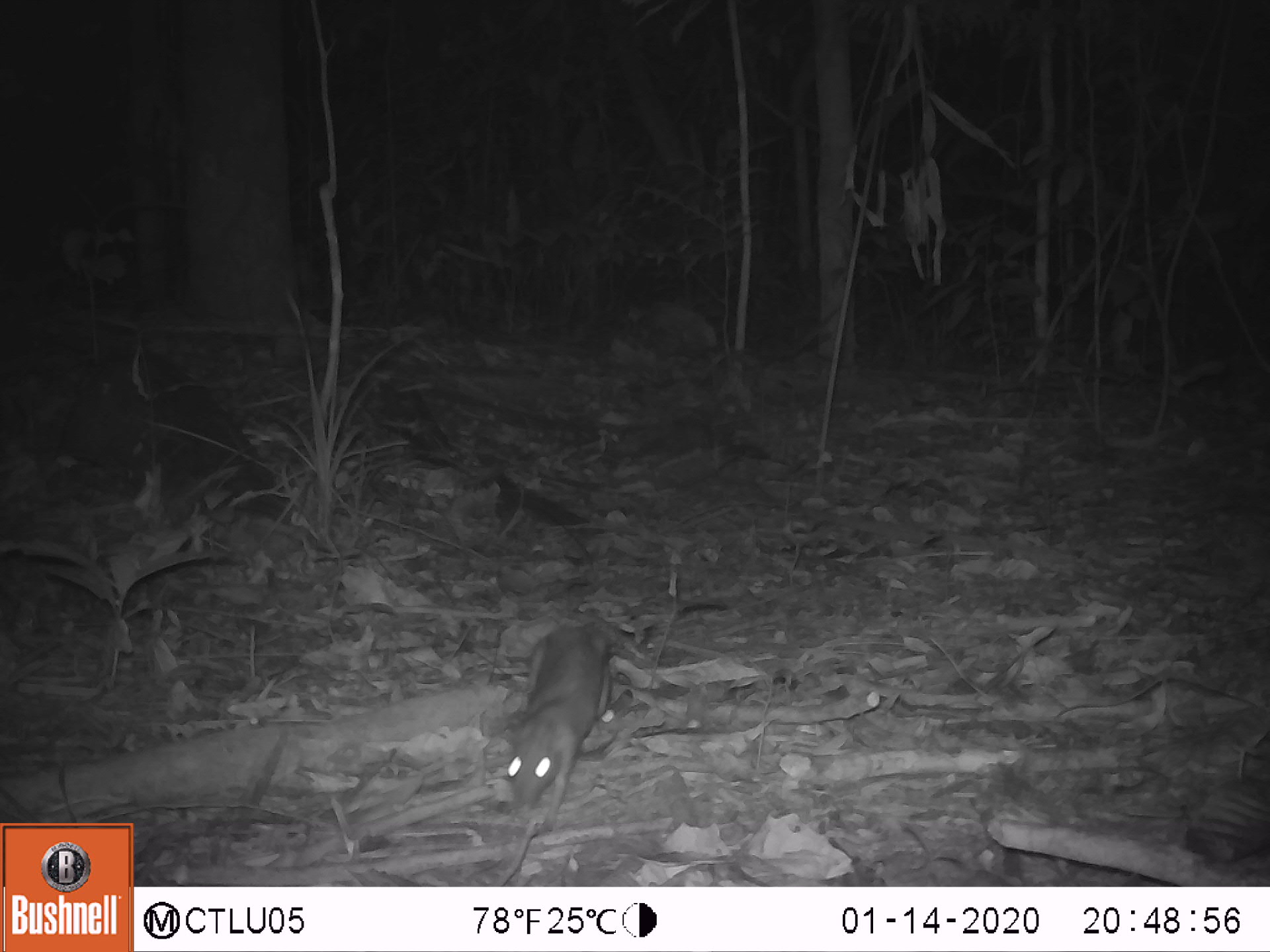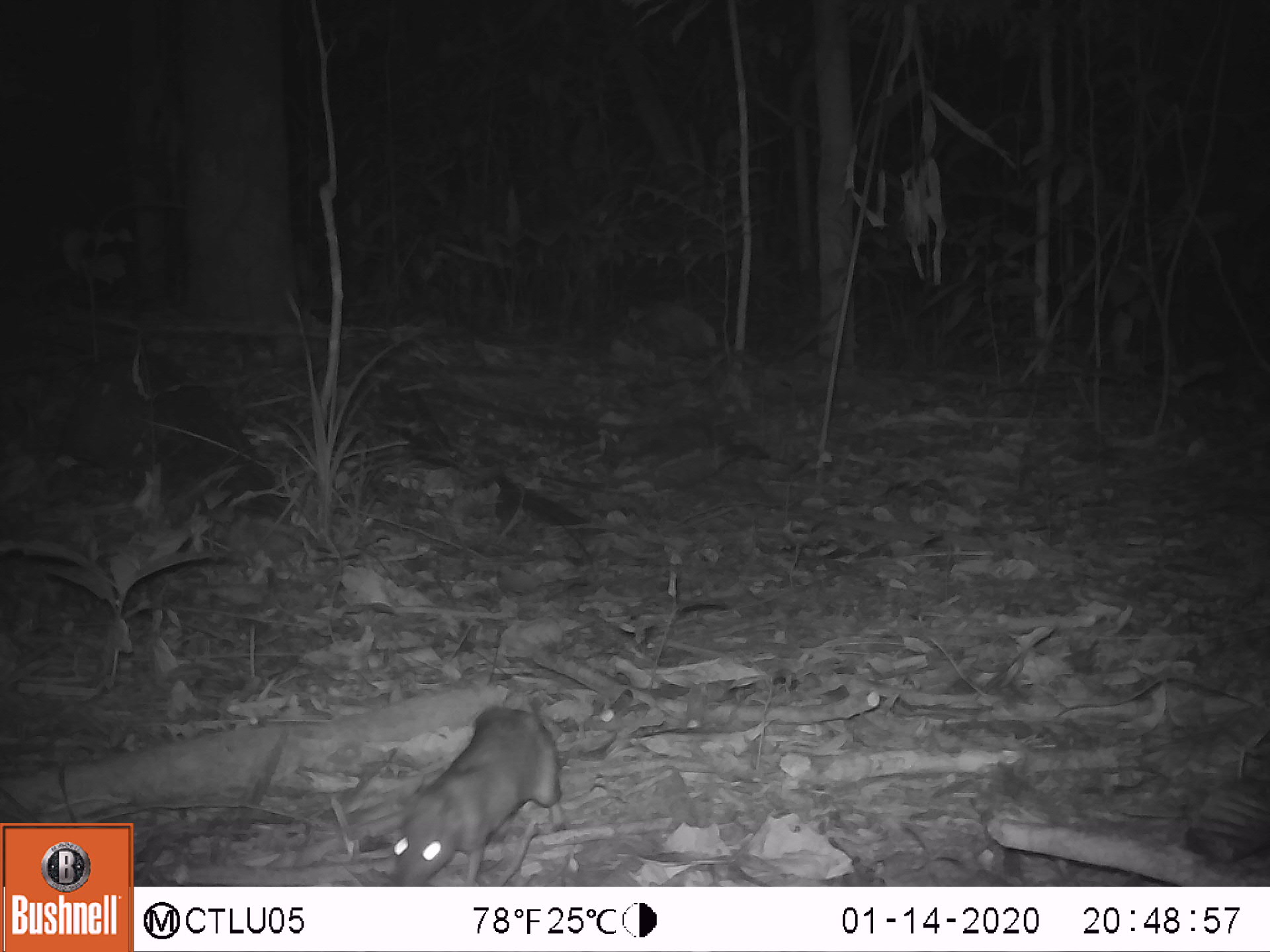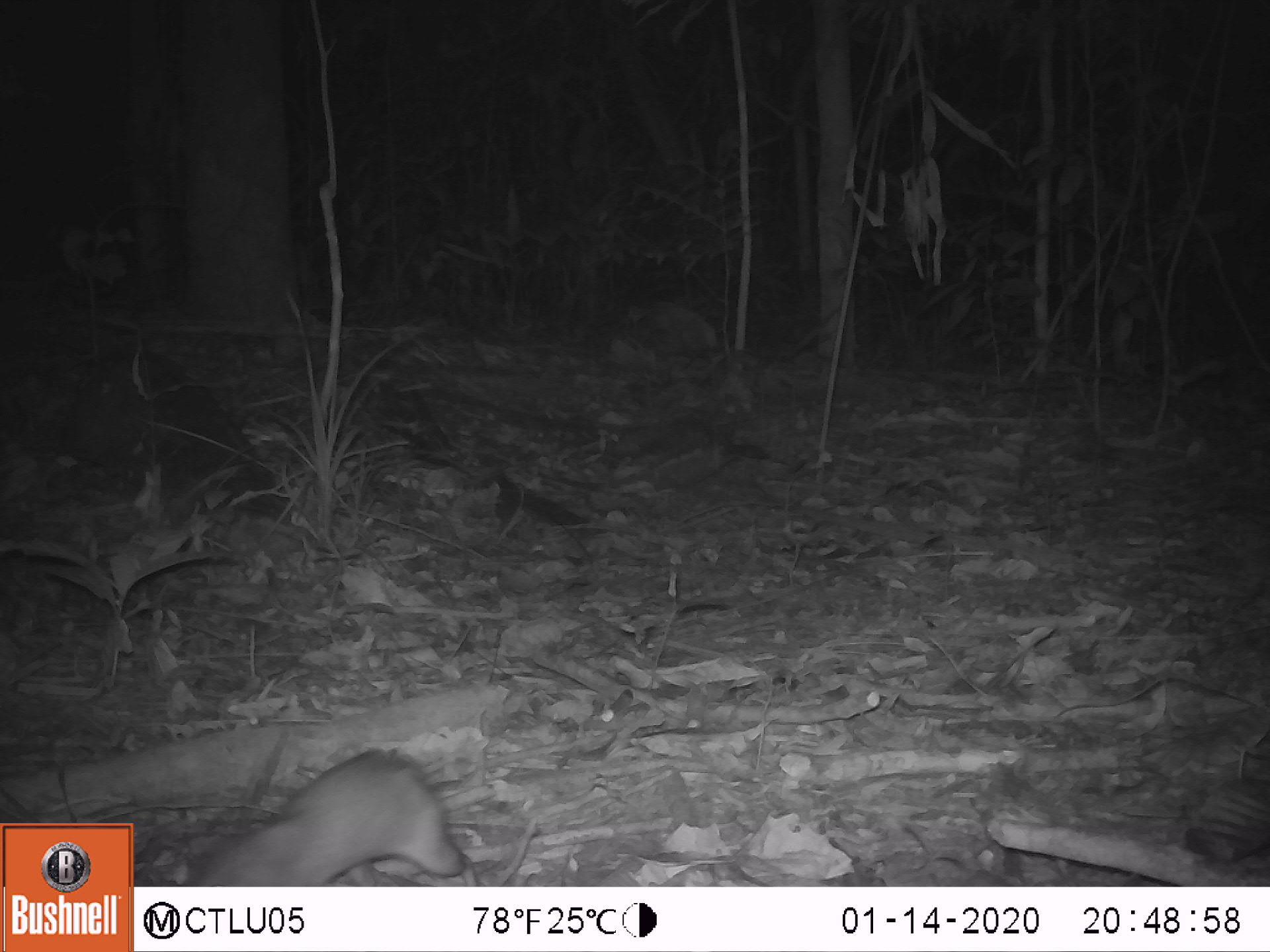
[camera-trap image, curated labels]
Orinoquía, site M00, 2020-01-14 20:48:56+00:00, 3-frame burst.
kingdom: Animalia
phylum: Chordata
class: Mammalia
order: Rodentia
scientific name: Rodentia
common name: rodent